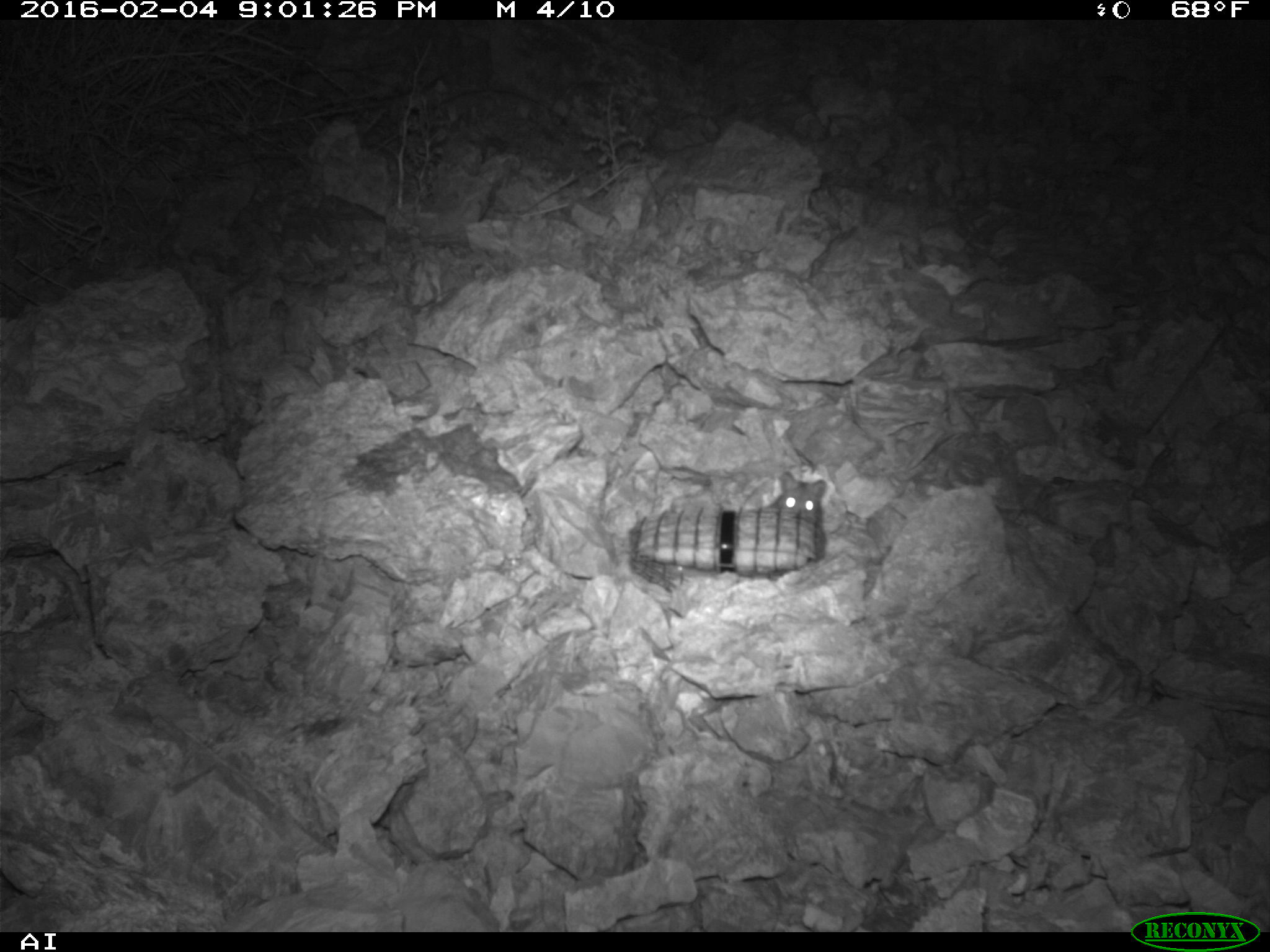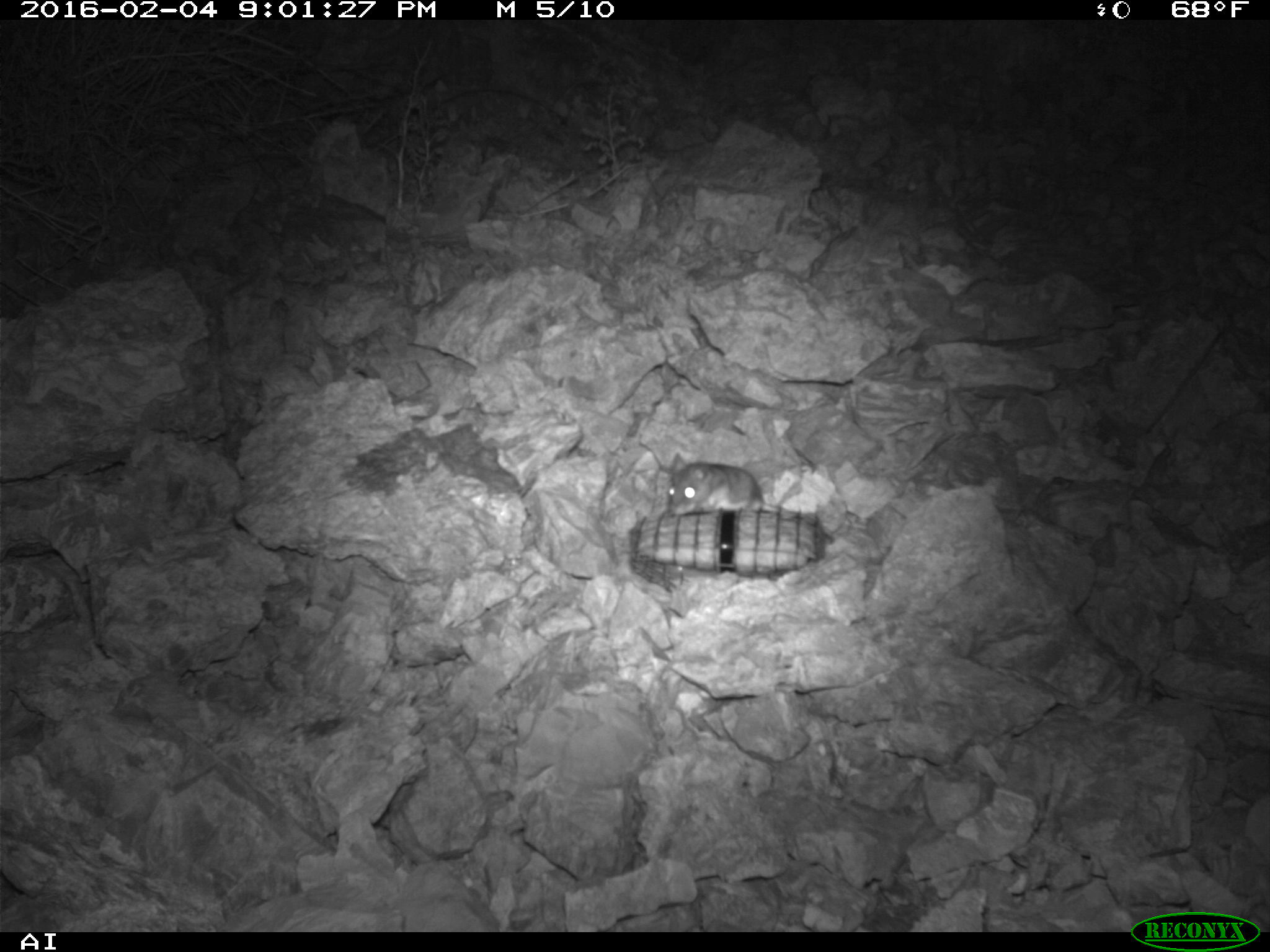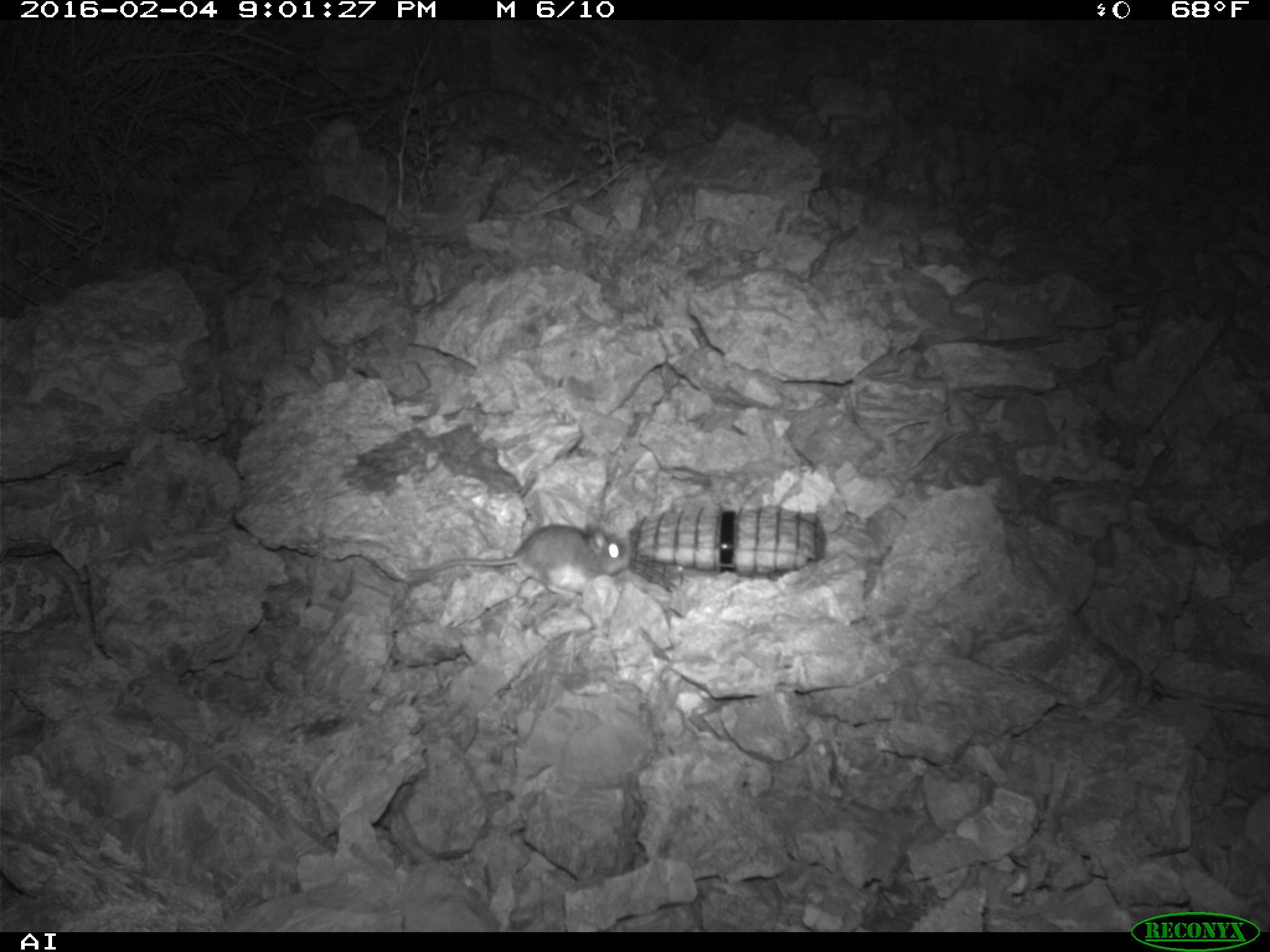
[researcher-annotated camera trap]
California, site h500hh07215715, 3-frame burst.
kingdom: Animalia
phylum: Chordata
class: Mammalia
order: Rodentia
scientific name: Rodentia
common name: rodent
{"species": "rodent (Rodentia)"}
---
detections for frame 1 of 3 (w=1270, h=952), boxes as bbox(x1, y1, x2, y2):
rodent: bbox(766, 471, 826, 522)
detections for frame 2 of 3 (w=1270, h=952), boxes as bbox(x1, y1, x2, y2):
rodent: bbox(666, 453, 788, 517)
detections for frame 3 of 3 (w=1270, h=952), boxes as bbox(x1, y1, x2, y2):
rodent: bbox(412, 522, 631, 601)